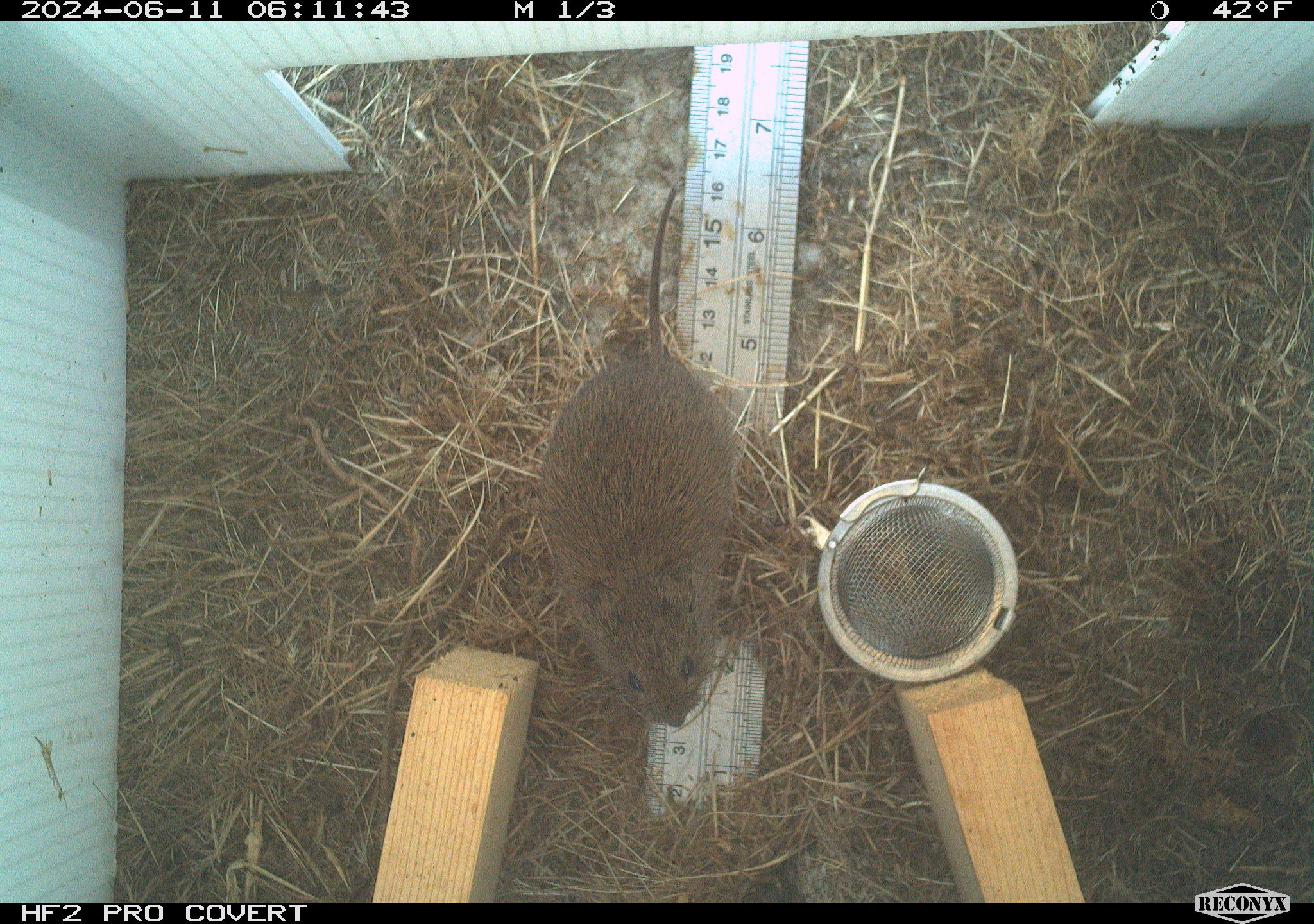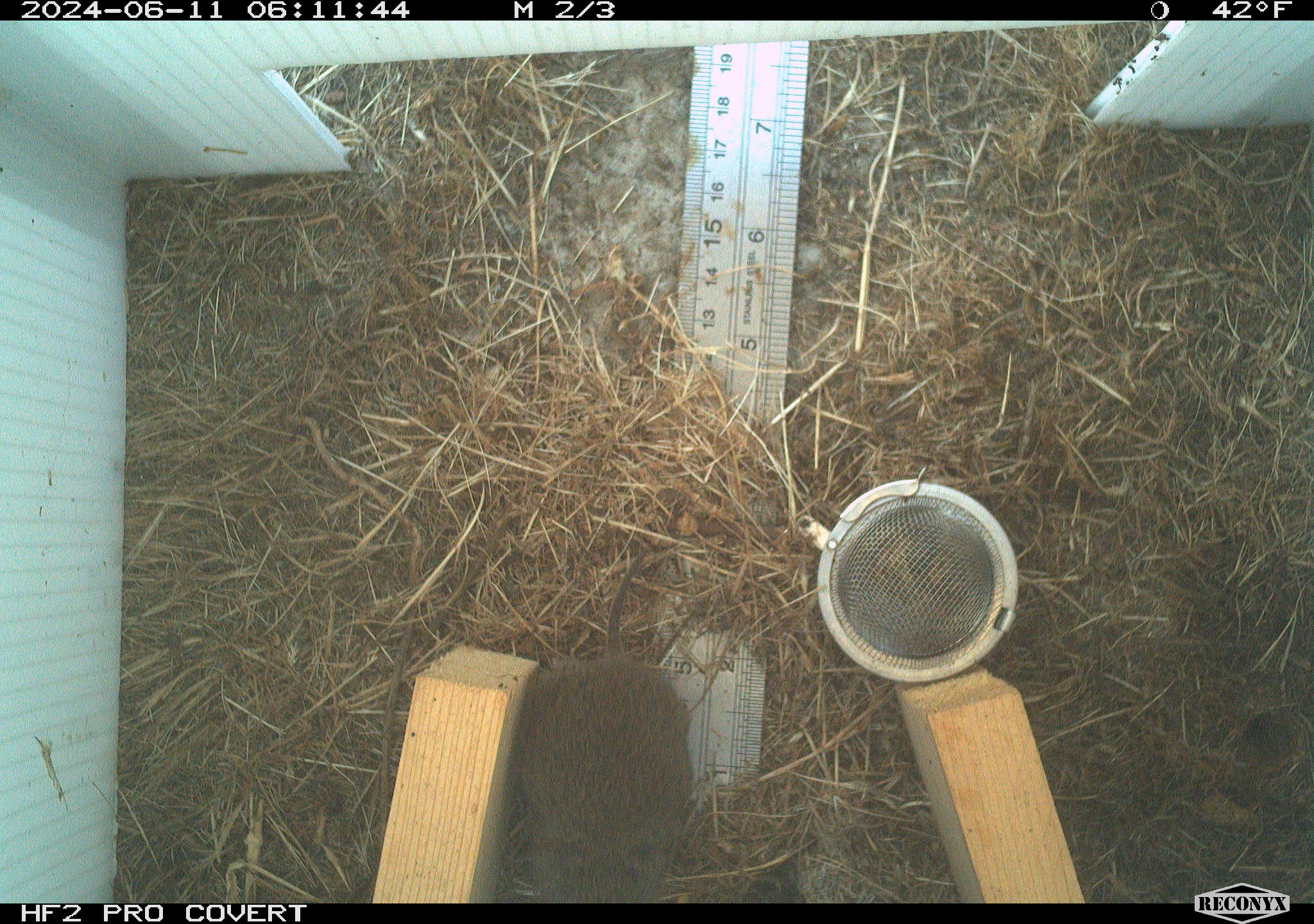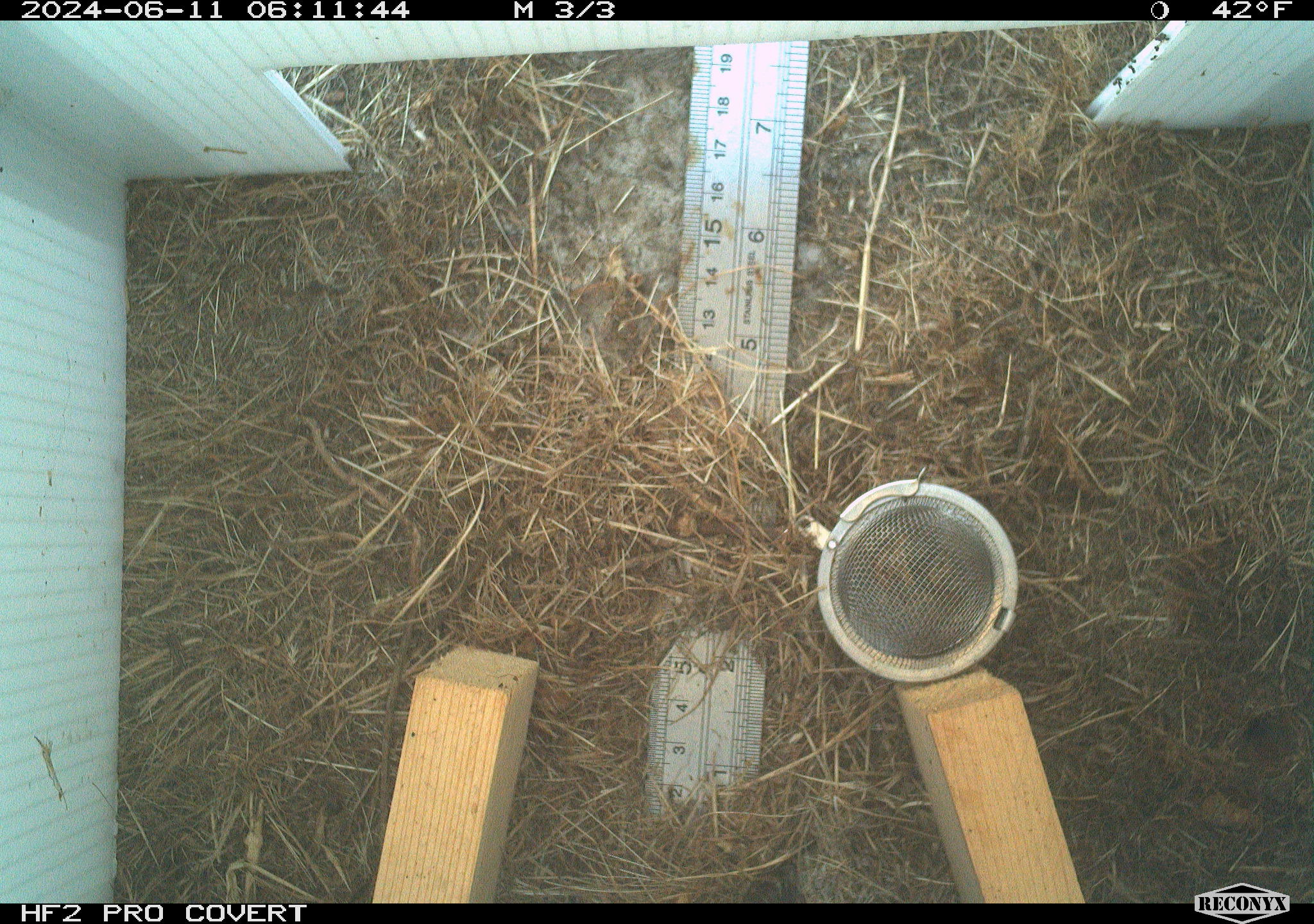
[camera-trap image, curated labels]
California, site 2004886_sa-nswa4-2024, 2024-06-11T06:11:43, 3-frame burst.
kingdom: Animalia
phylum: Chordata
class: Mammalia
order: Rodentia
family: Cricetidae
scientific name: Arvicolinae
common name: voles, lemmings, and muskrats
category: arvicolinae subfamily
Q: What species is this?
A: Arvicolinae subfamily (voles, lemmings, and muskrats) (Arvicolinae).